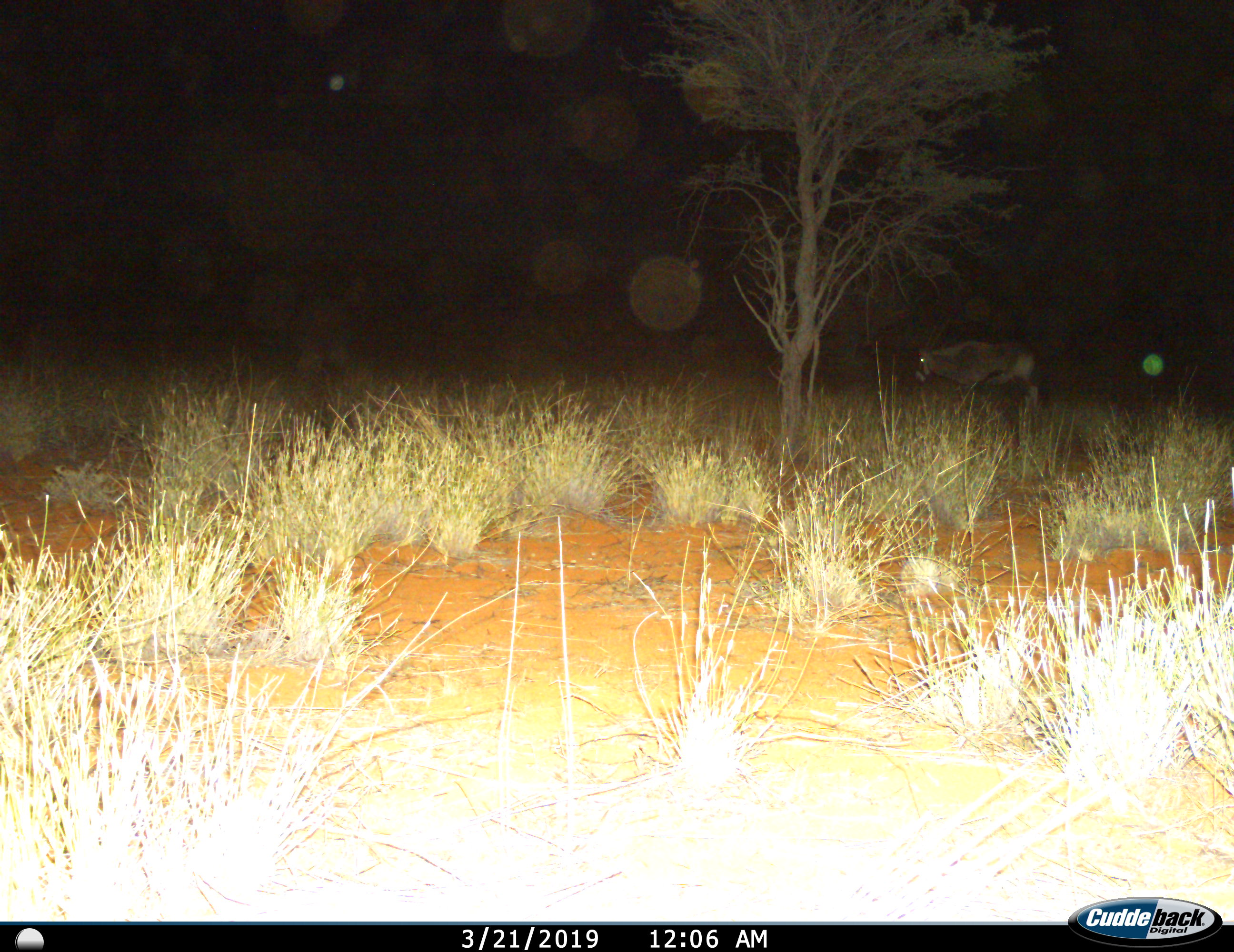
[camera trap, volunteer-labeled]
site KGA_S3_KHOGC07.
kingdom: Animalia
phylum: Chordata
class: Mammalia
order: Artiodactyla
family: Bovidae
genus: Oryx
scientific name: Oryx gazella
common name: gemsbok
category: oryx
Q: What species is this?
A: Oryx (gemsbok) (Oryx gazella).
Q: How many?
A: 1.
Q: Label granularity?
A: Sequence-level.